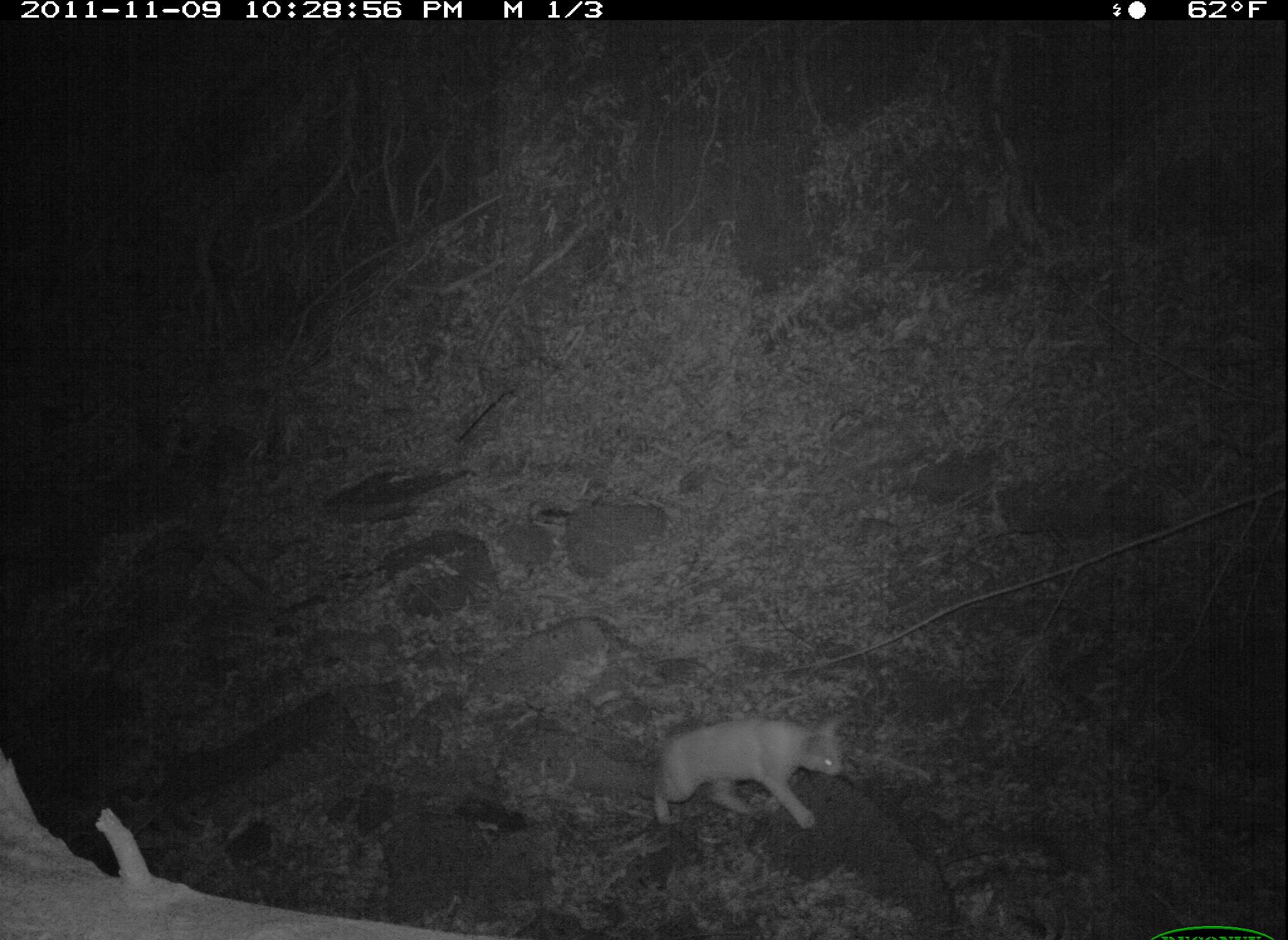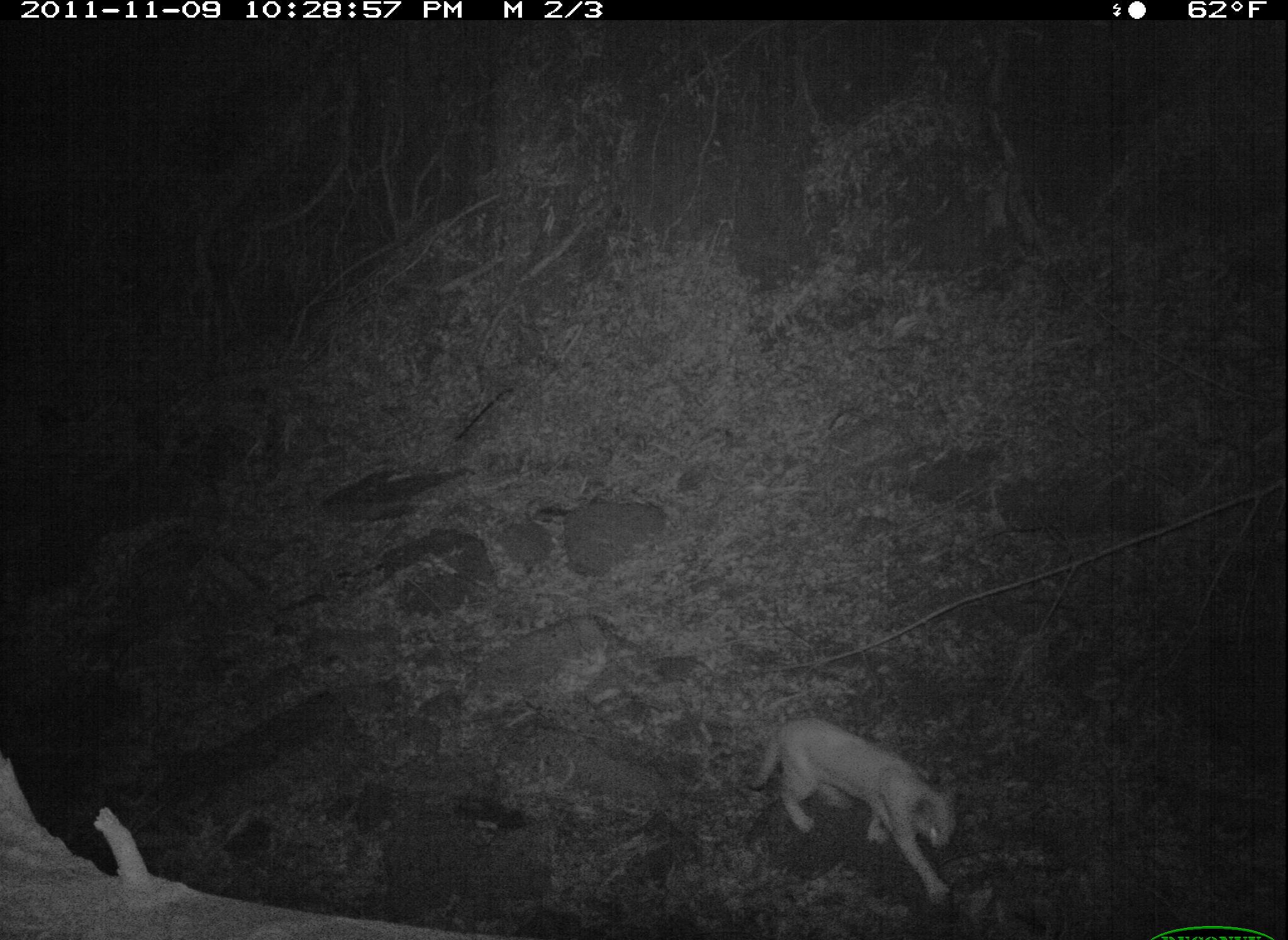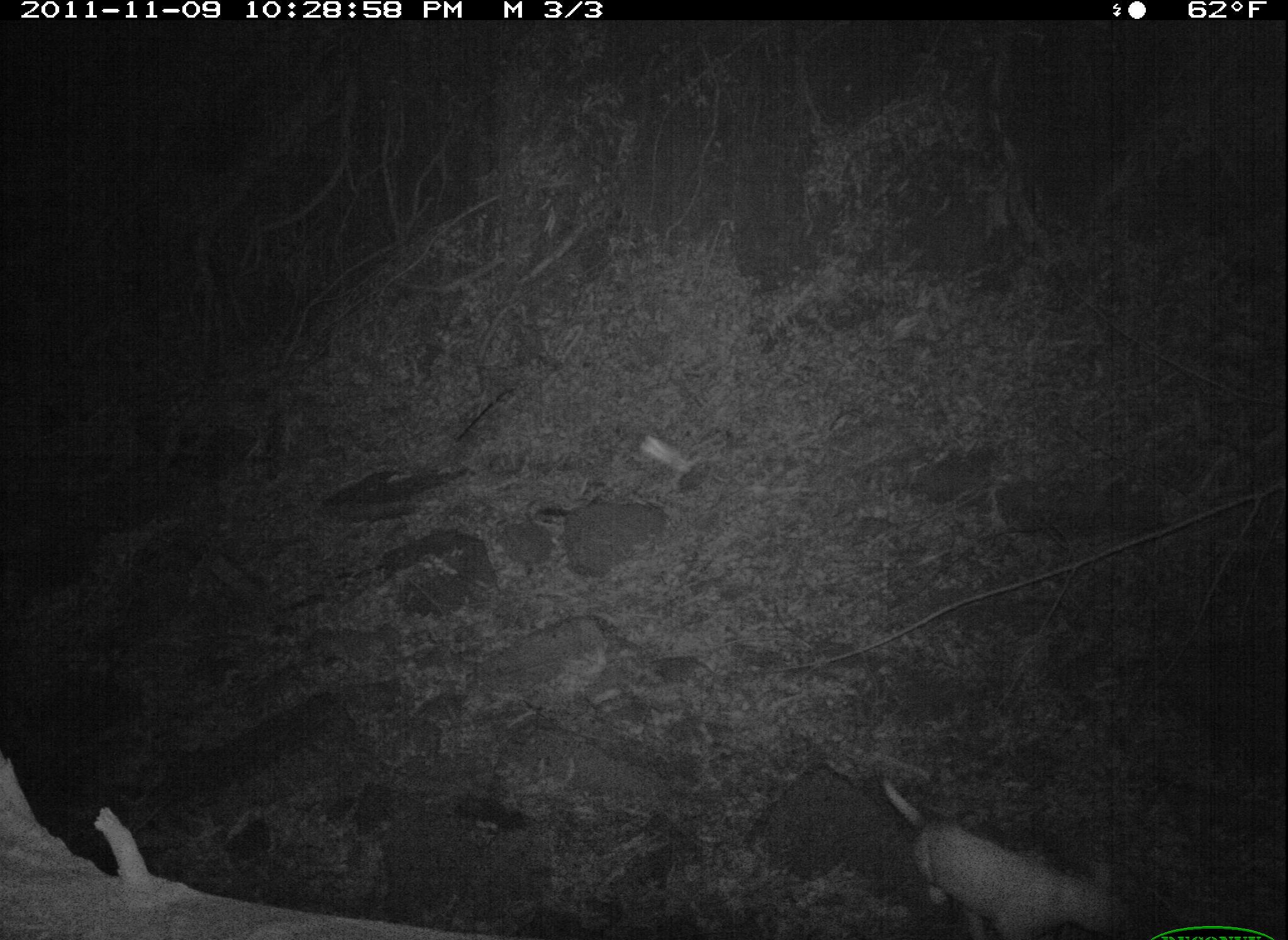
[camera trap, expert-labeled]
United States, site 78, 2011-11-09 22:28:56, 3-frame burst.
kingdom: Animalia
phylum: Chordata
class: Mammalia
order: Carnivora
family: Felidae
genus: Felis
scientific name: Felis catus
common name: cat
Cat (Felis catus).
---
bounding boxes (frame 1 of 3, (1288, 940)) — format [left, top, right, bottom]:
cat: [630, 696, 866, 834]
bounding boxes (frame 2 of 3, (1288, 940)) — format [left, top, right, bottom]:
cat: [737, 701, 971, 915]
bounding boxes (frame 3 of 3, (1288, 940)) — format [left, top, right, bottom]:
cat: [855, 759, 1135, 940]